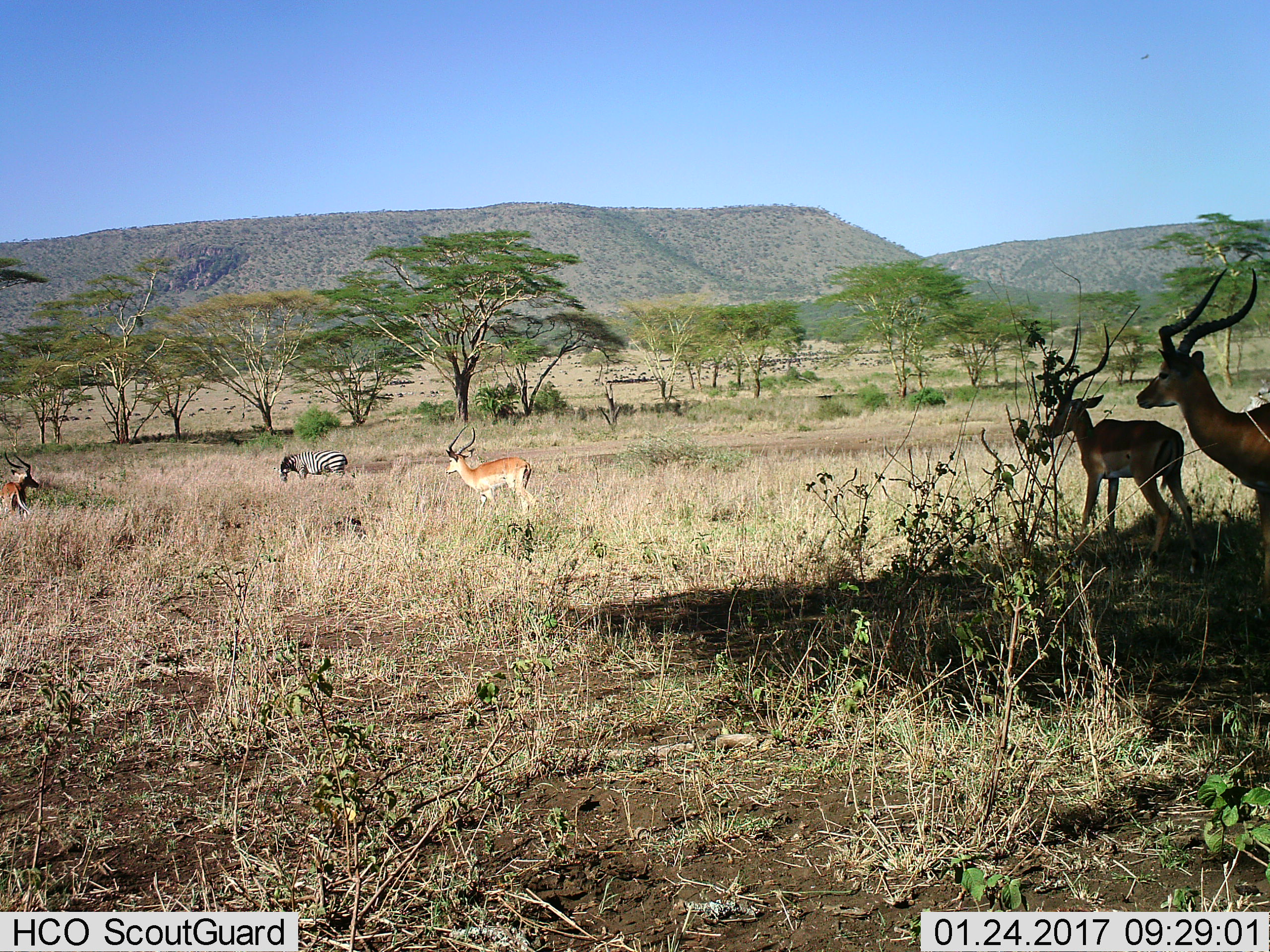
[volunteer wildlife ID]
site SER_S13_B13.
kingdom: Animalia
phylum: Chordata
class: Mammalia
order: Artiodactyla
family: Bovidae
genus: Aepyceros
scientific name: Aepyceros melampus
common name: impala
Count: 4.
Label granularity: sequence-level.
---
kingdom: Animalia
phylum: Chordata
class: Mammalia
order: Perissodactyla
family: Equidae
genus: Equus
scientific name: Equus quagga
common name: plains zebra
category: zebraplains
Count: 1.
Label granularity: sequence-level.